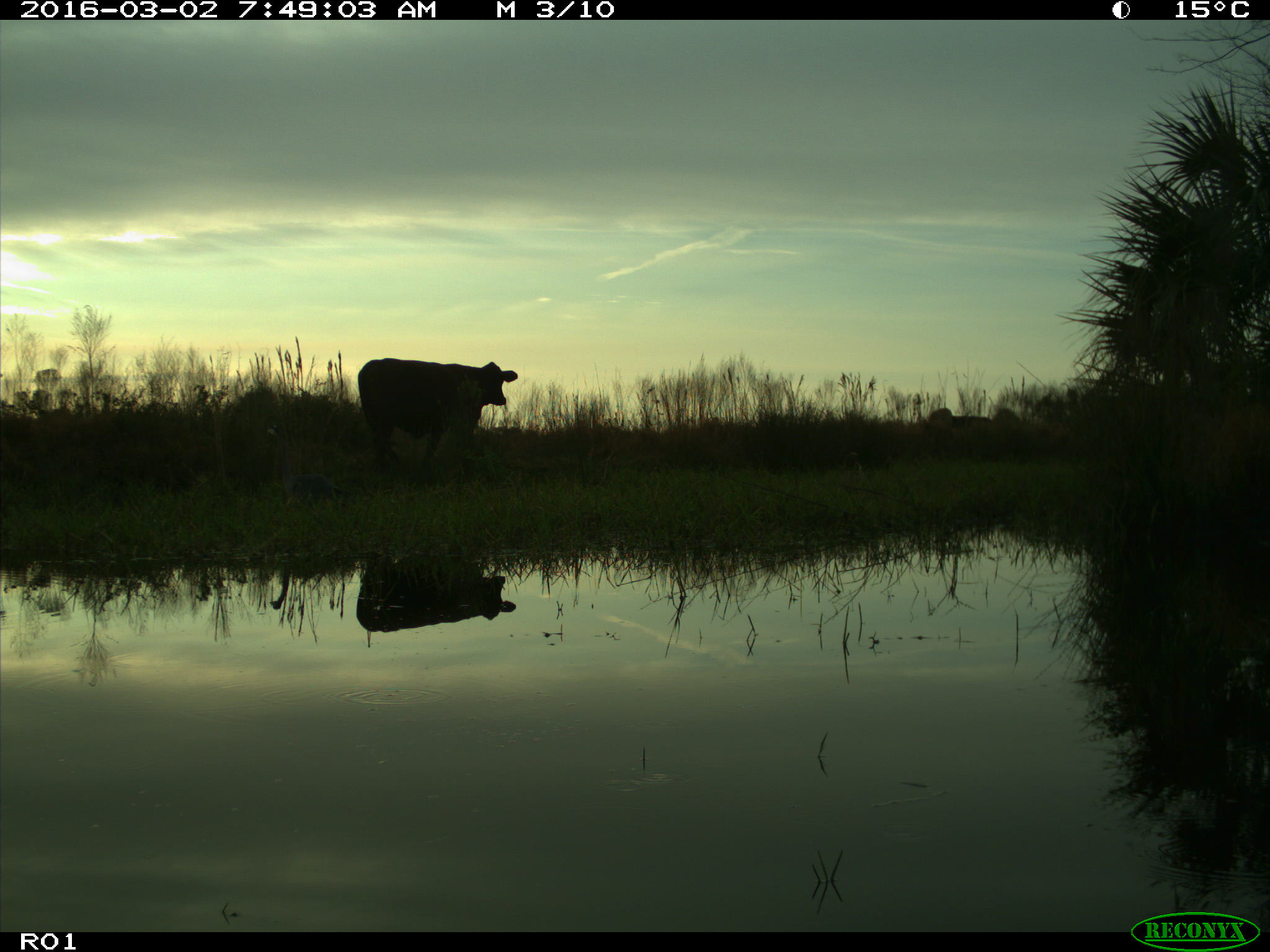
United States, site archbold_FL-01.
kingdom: Animalia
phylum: Chordata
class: Mammalia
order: Artiodactyla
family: Bovidae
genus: Bos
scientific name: Bos taurus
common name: domestic cow